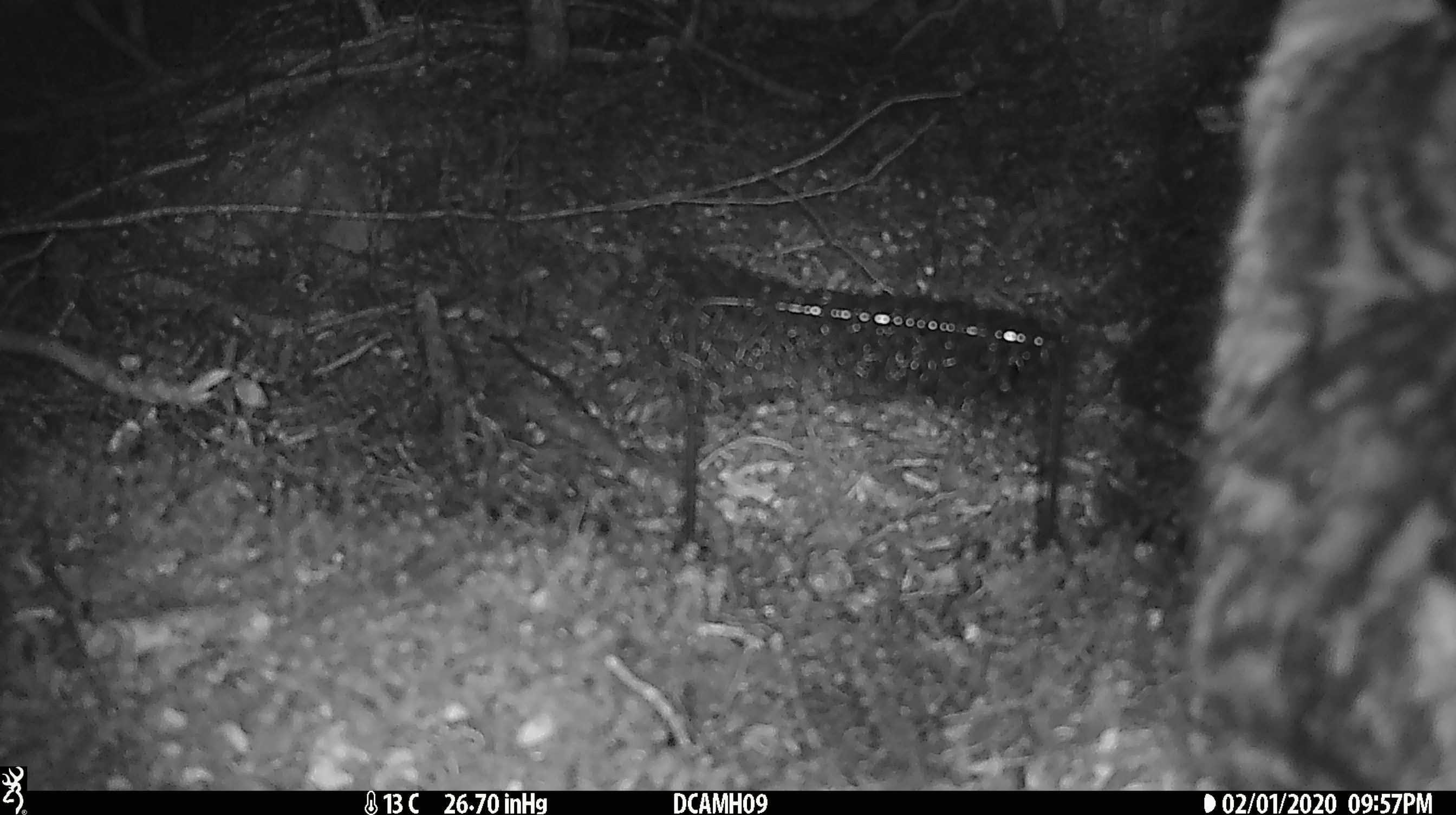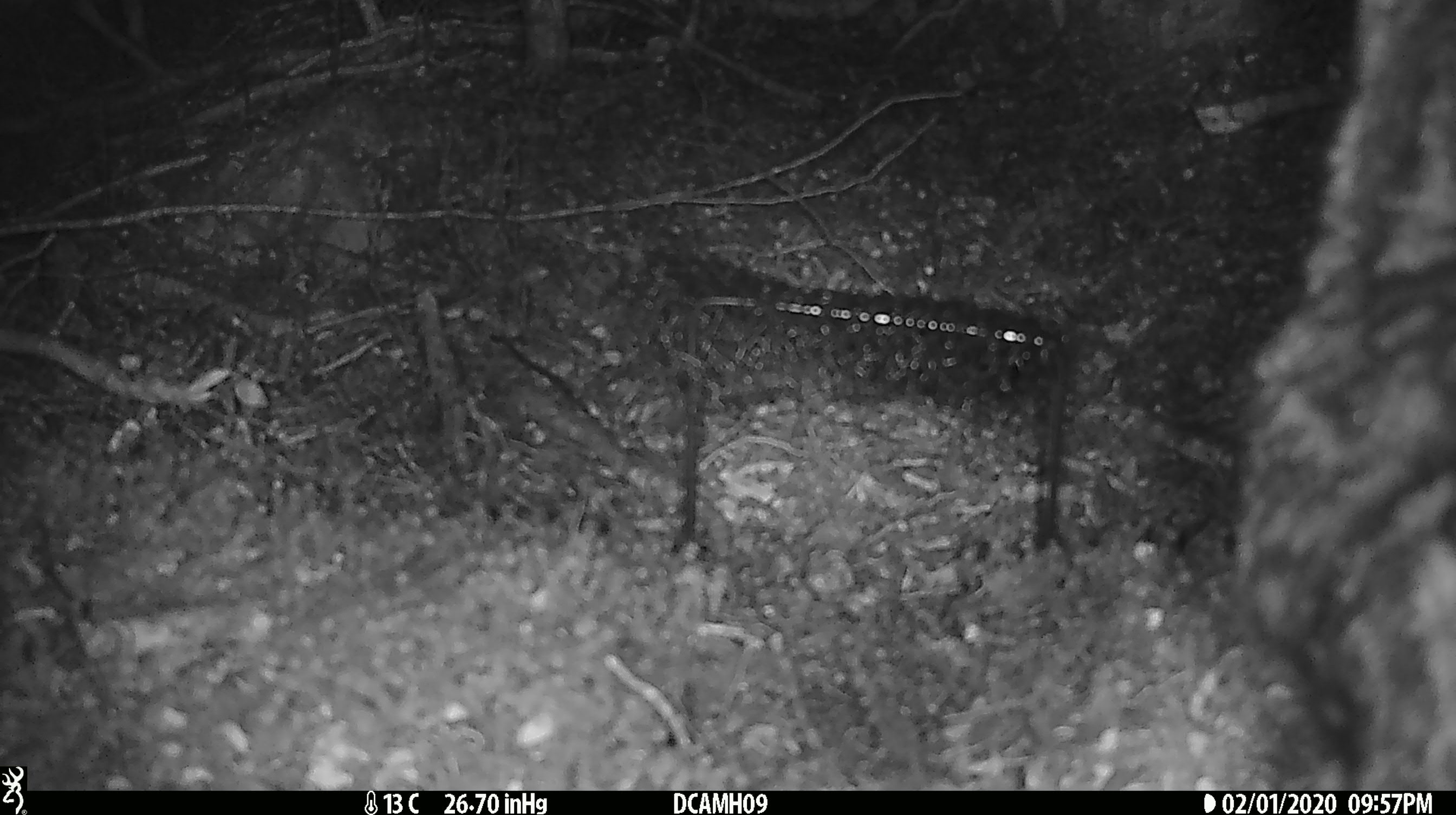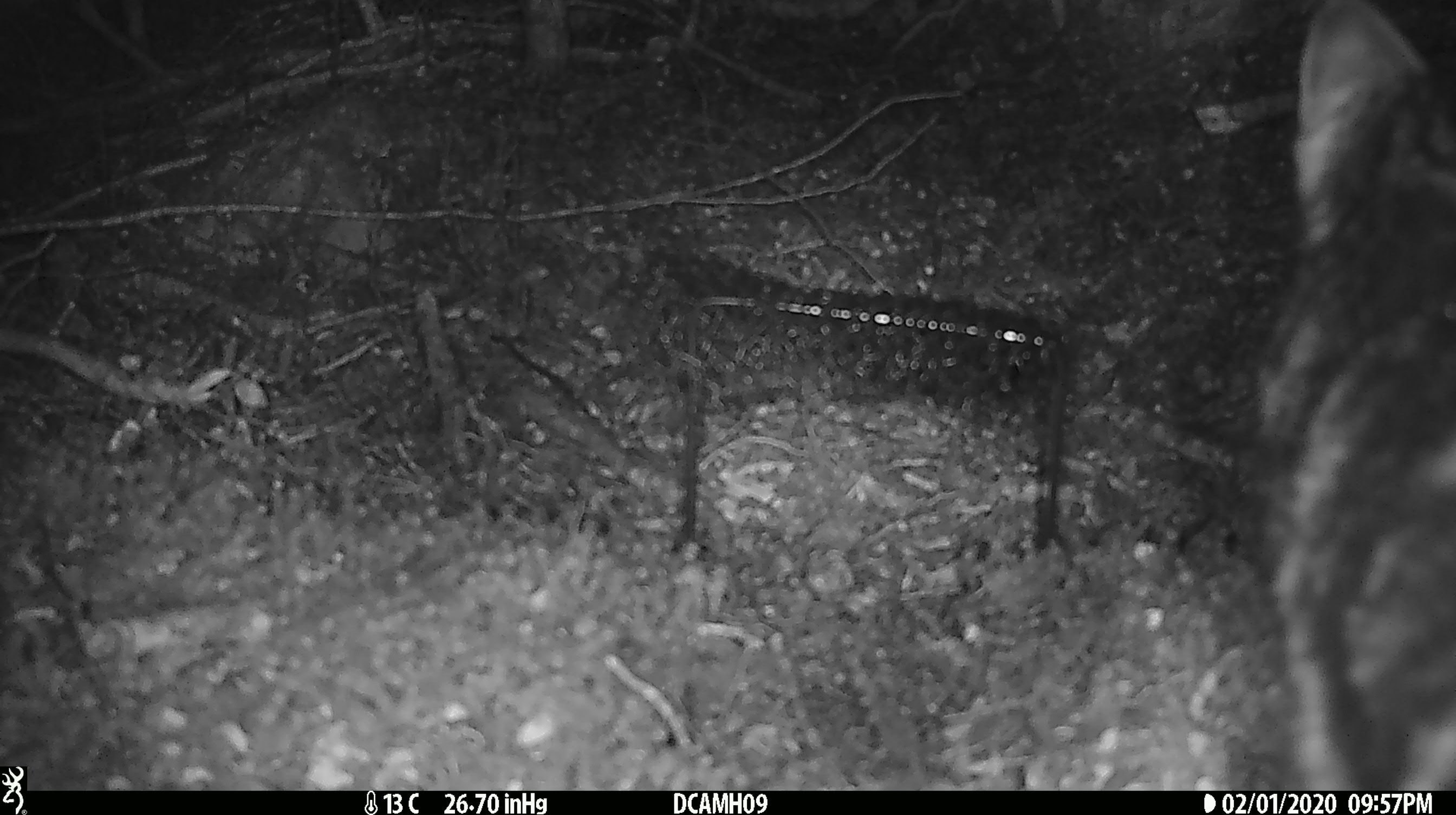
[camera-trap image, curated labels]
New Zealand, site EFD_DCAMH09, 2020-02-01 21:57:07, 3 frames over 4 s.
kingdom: Animalia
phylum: Chordata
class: Mammalia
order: Carnivora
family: Felidae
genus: Felis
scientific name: Felis catus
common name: domestic cat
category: cat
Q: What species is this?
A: Cat (domestic cat) (Felis catus).